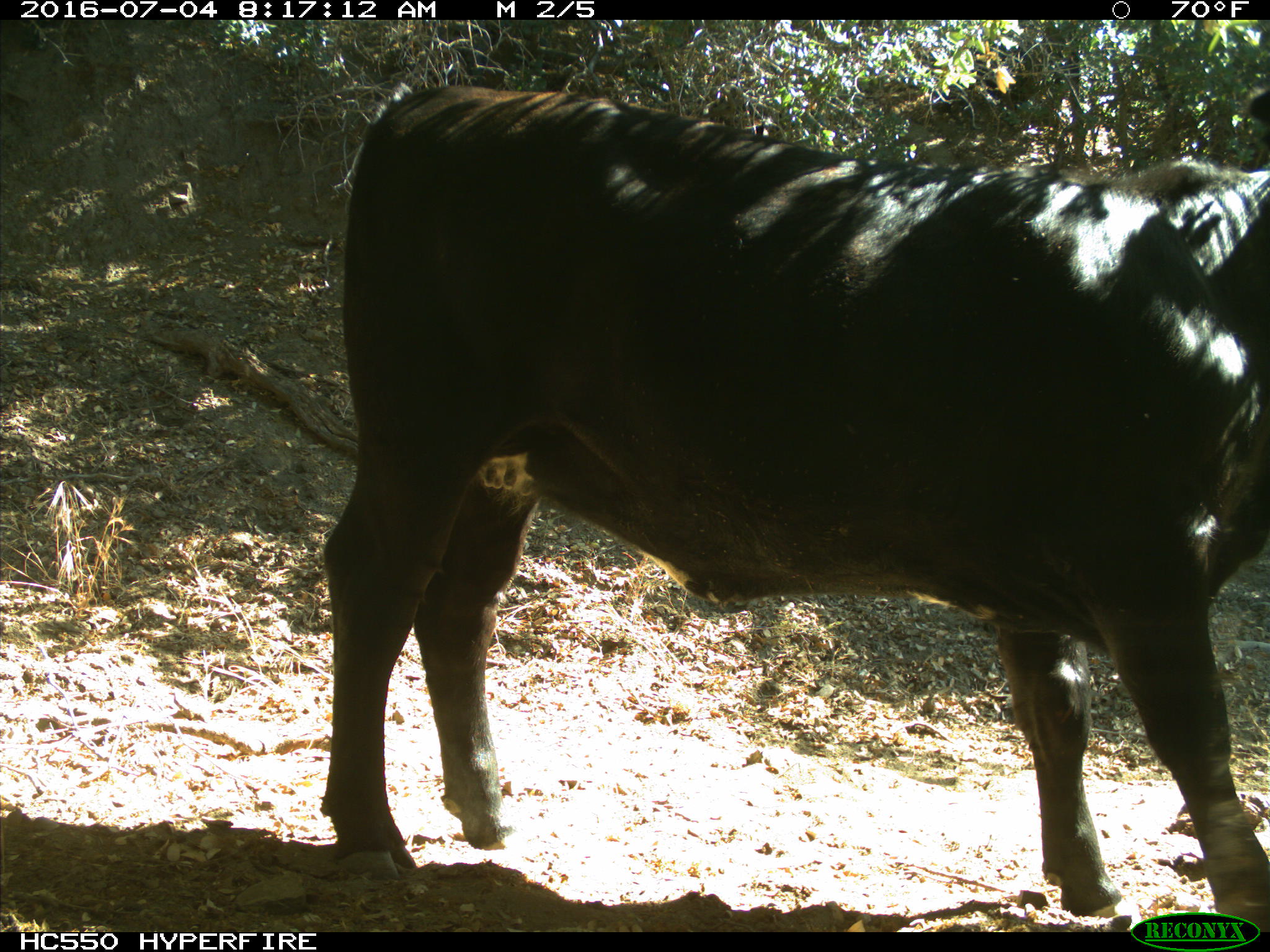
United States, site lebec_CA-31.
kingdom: Animalia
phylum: Chordata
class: Mammalia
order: Artiodactyla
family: Bovidae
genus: Bos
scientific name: Bos taurus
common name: domestic cow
Bos taurus (domestic cow).